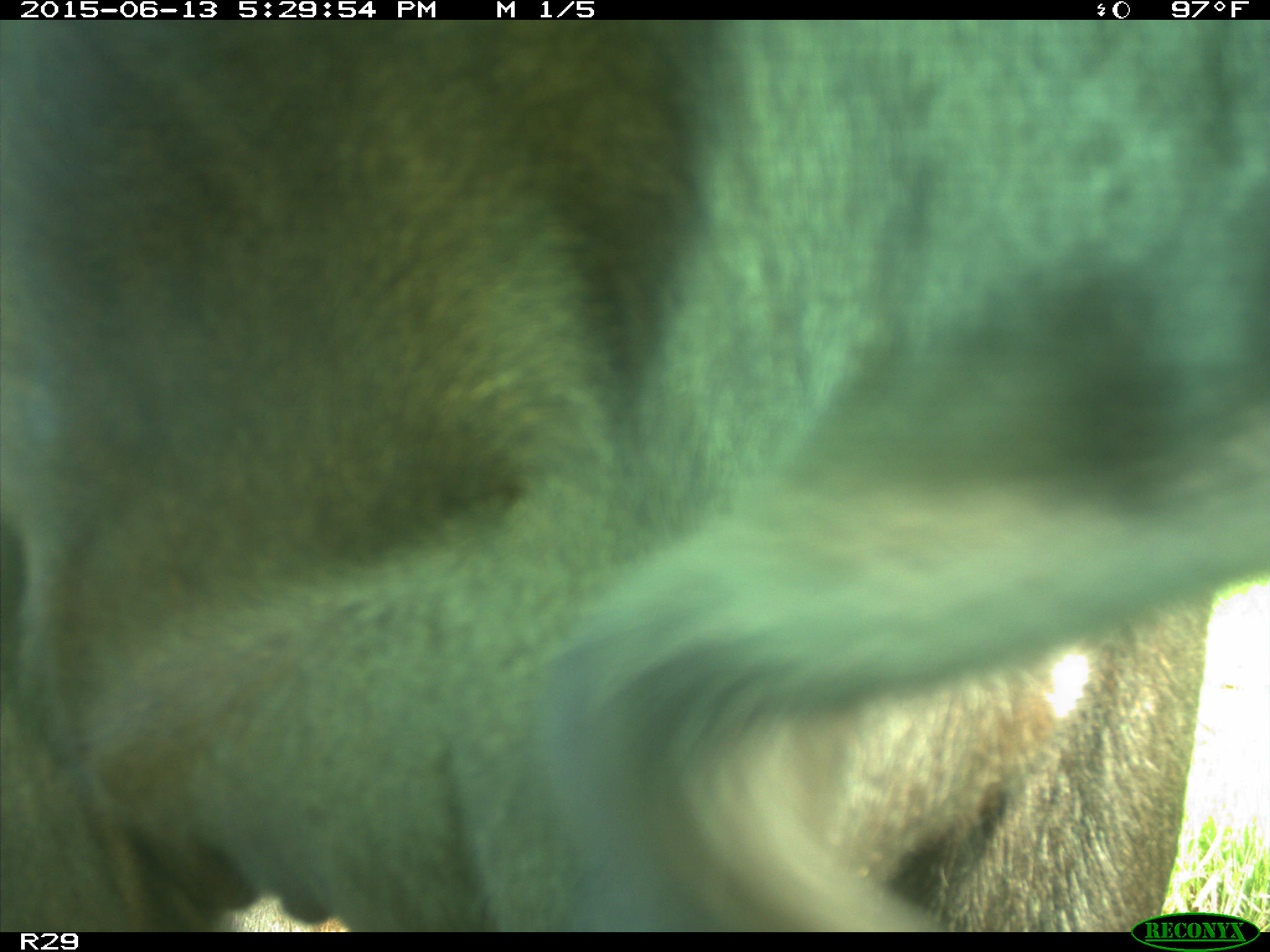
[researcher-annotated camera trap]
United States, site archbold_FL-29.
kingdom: Animalia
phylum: Chordata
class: Mammalia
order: Artiodactyla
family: Bovidae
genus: Bos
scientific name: Bos taurus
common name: domestic cow